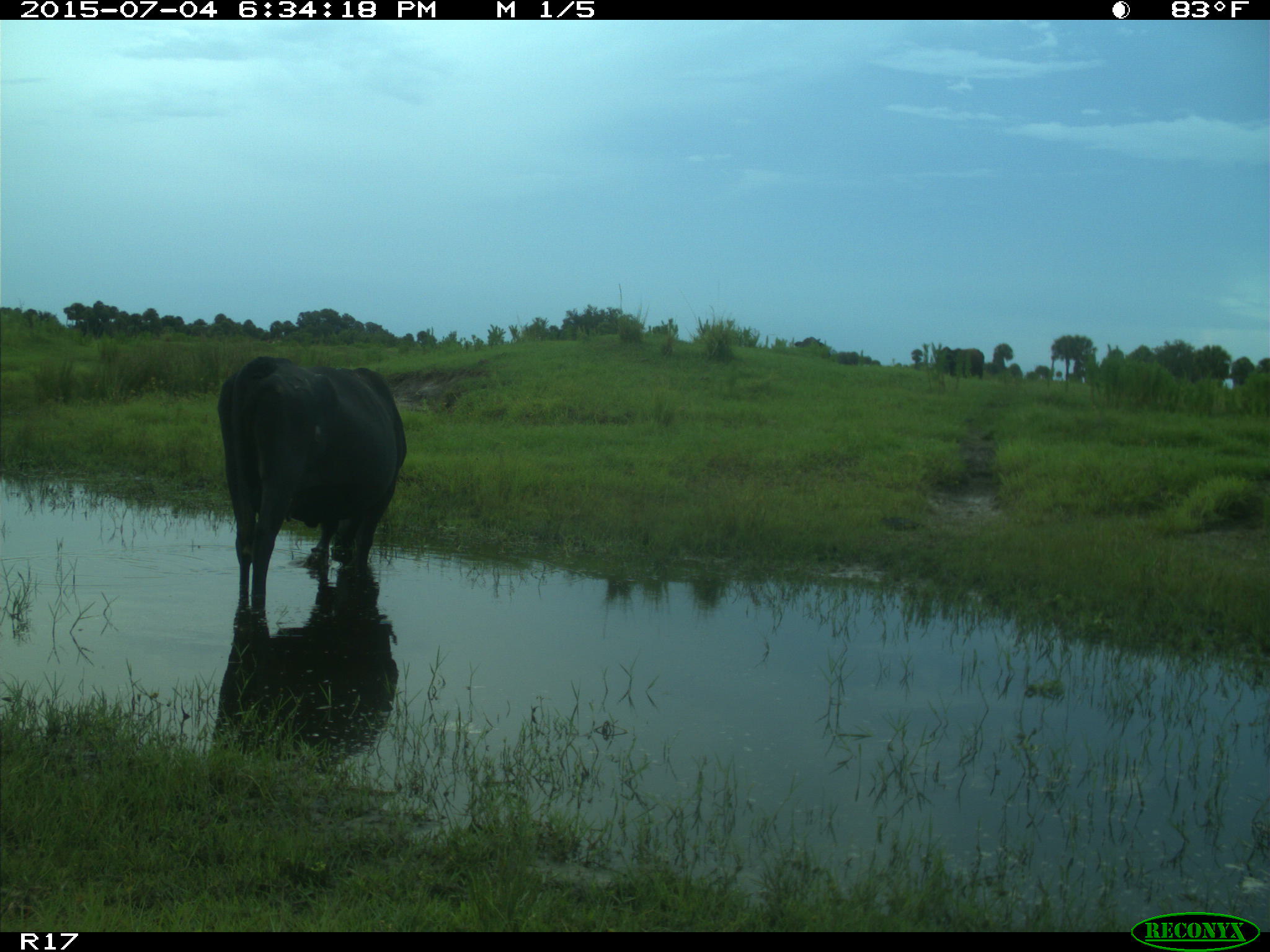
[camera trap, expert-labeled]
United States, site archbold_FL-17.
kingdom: Animalia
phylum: Chordata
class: Mammalia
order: Artiodactyla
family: Bovidae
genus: Bos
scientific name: Bos taurus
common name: domestic cow